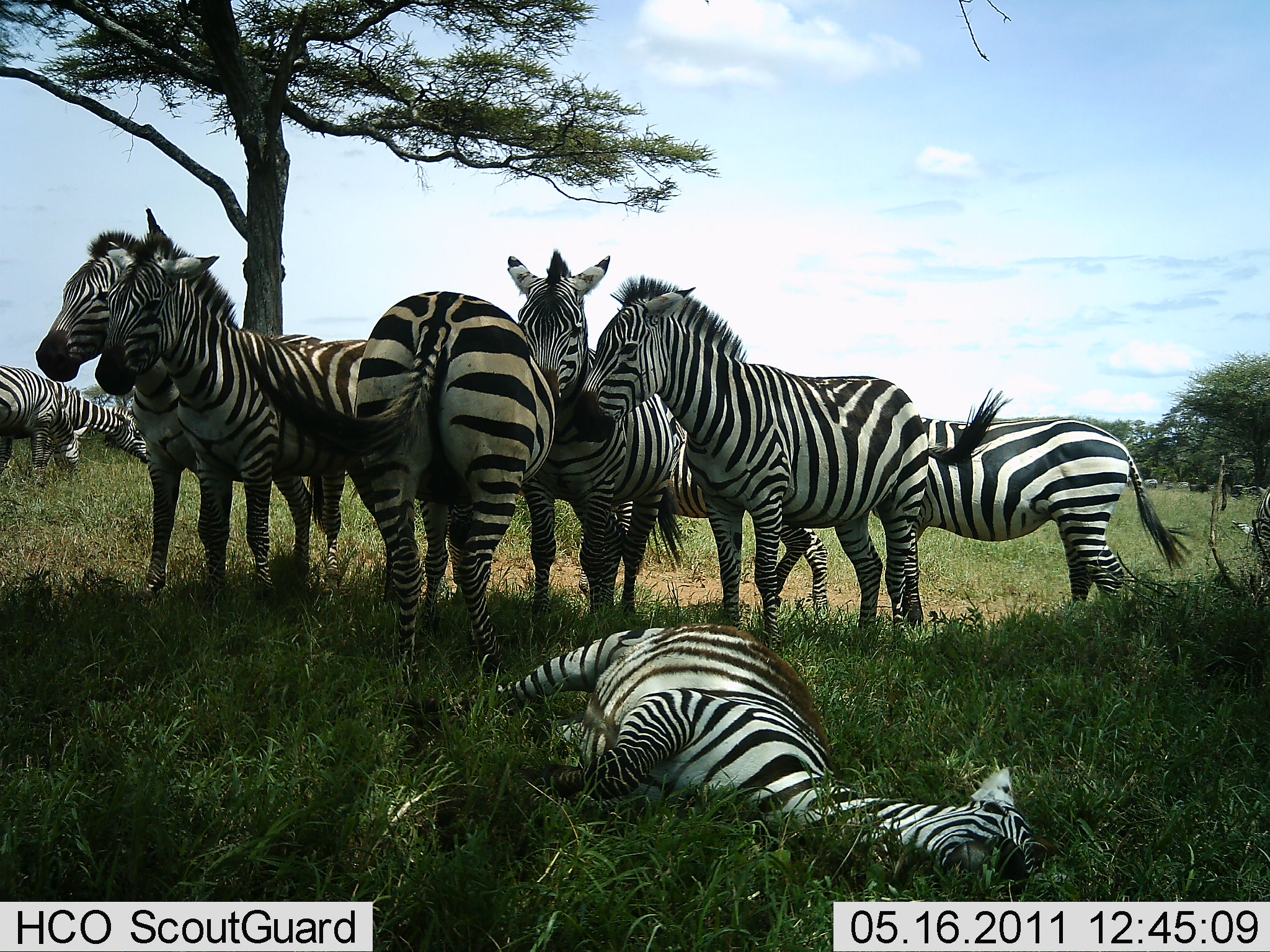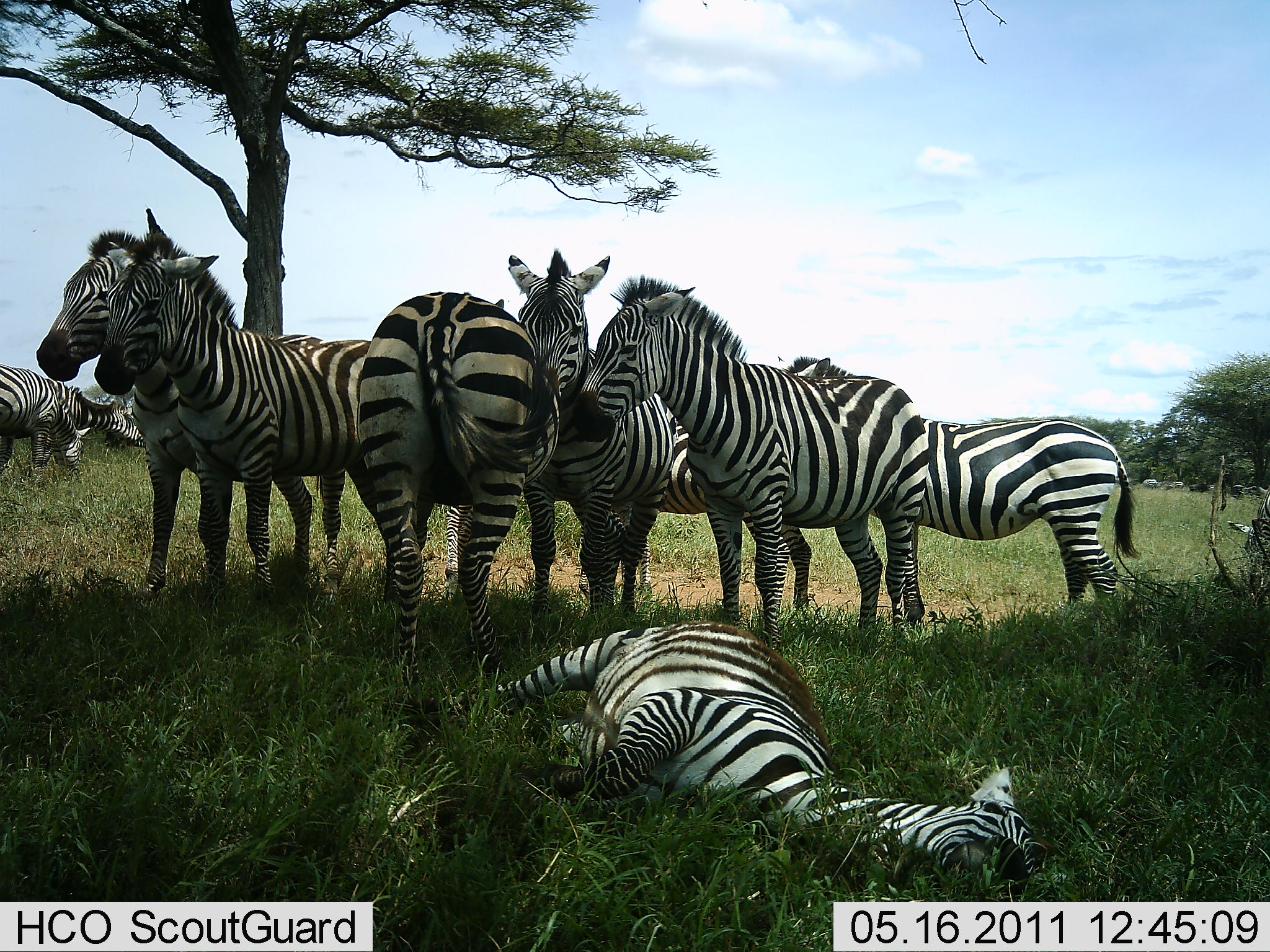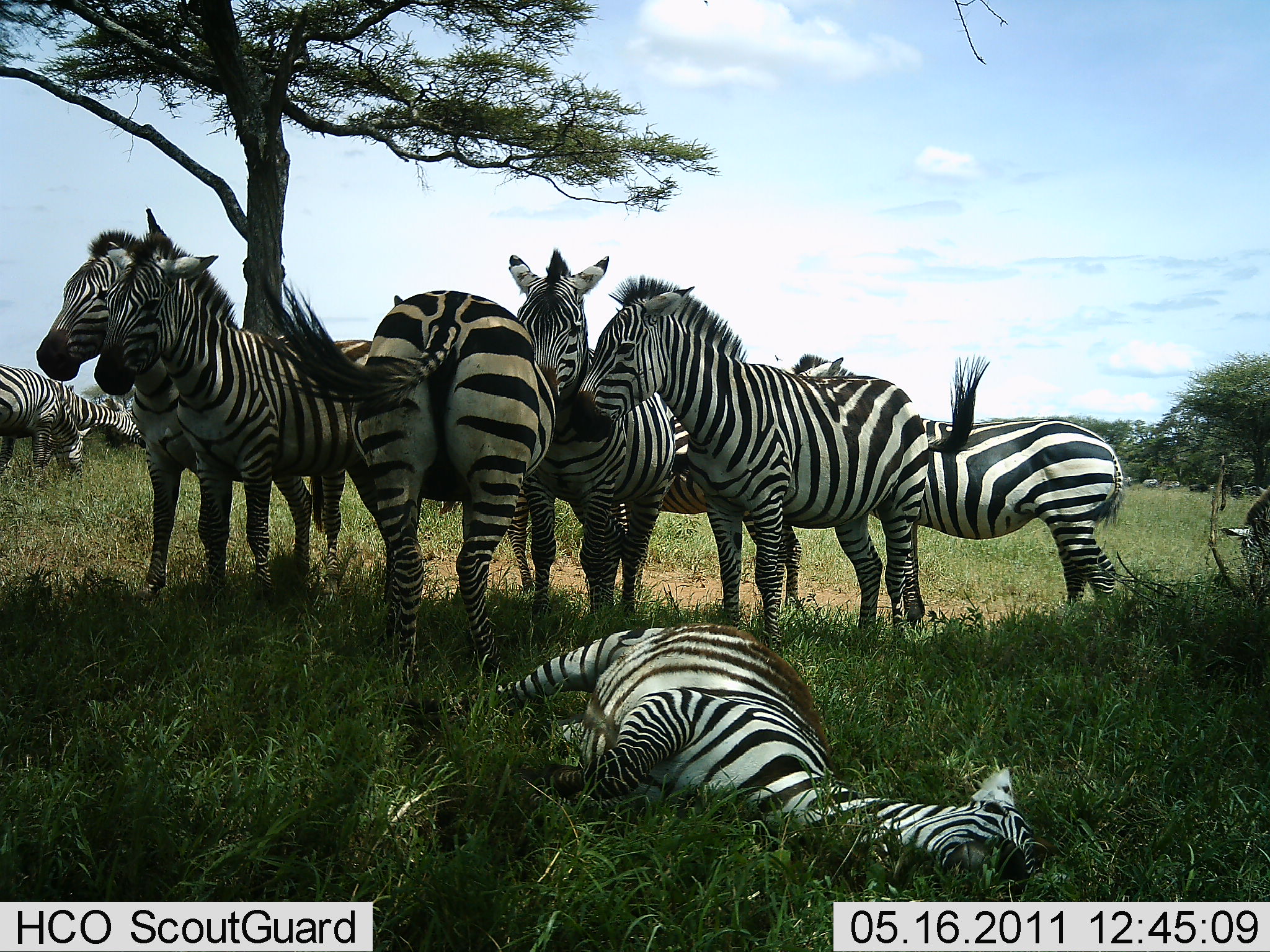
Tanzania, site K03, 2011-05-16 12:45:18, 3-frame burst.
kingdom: Animalia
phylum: Chordata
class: Mammalia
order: Perissodactyla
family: Equidae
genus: Equus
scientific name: Equus quagga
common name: plains zebra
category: zebra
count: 9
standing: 85%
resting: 85%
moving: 31%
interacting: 38%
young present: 0%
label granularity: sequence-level